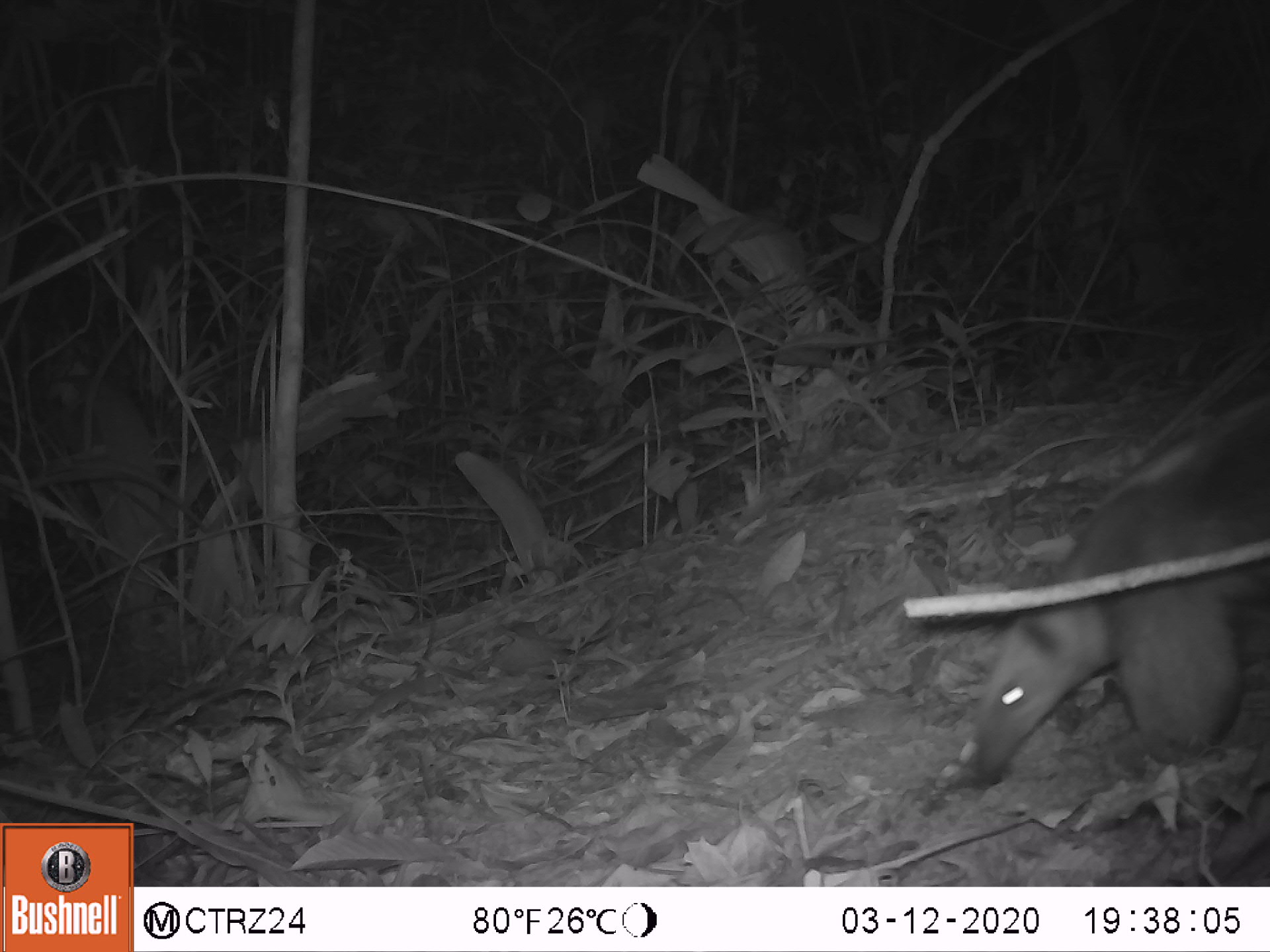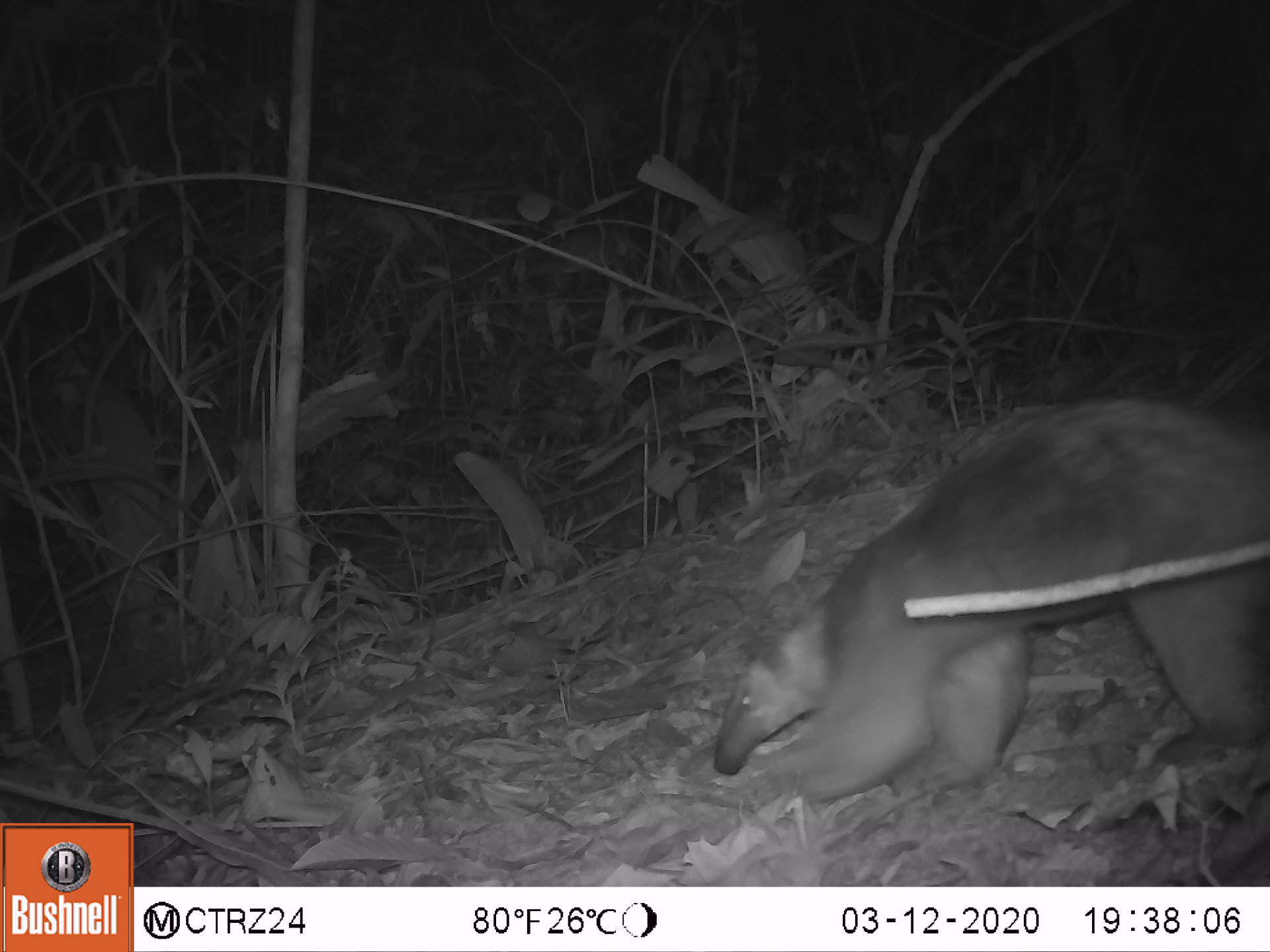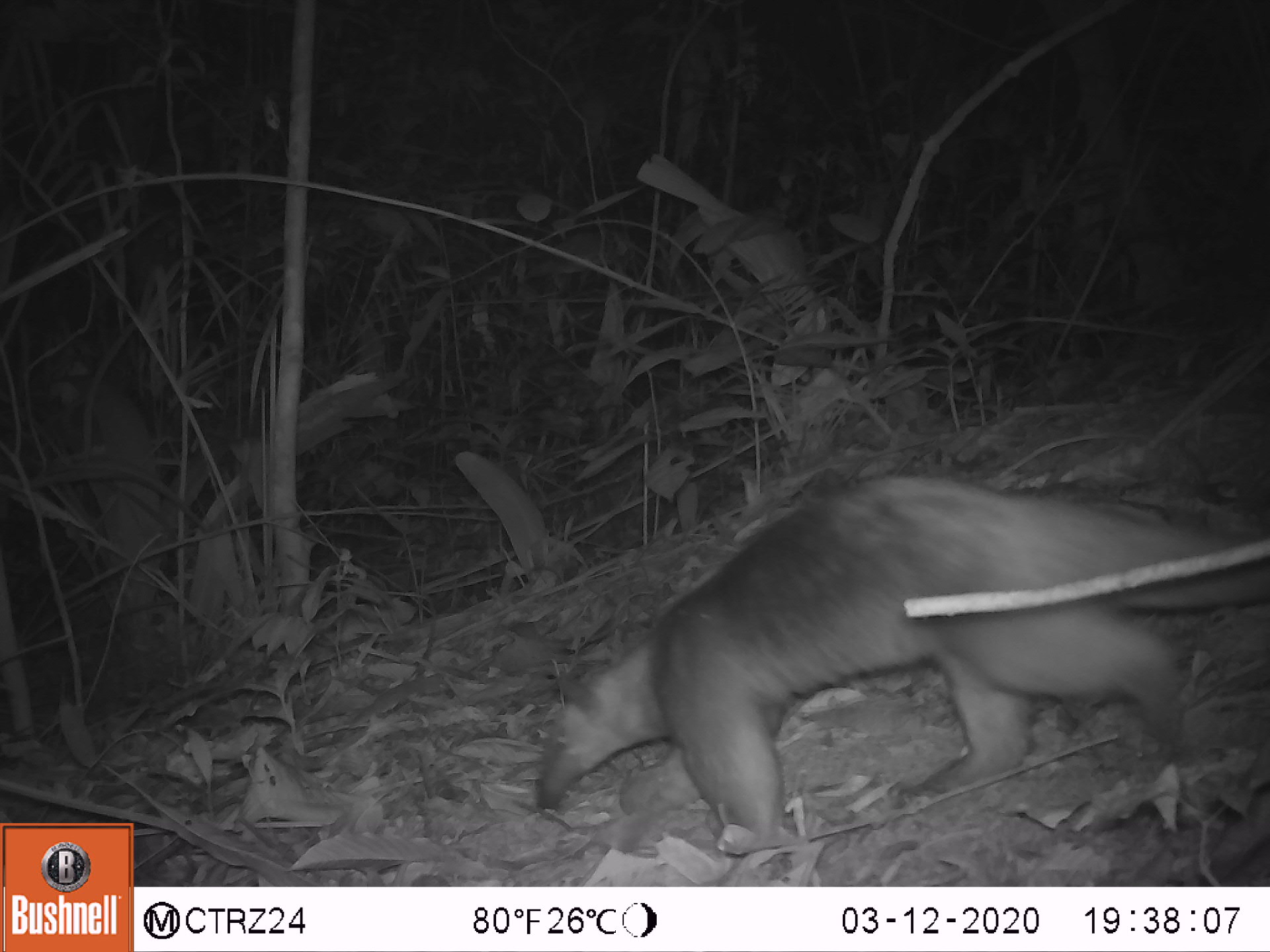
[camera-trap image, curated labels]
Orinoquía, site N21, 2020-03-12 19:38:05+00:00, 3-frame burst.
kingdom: Animalia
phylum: Chordata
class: Mammalia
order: Pilosa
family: Myrmecophagidae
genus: Tamandua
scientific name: Tamandua tetradactyla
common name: southern tamandua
Southern tamandua (Tamandua tetradactyla).